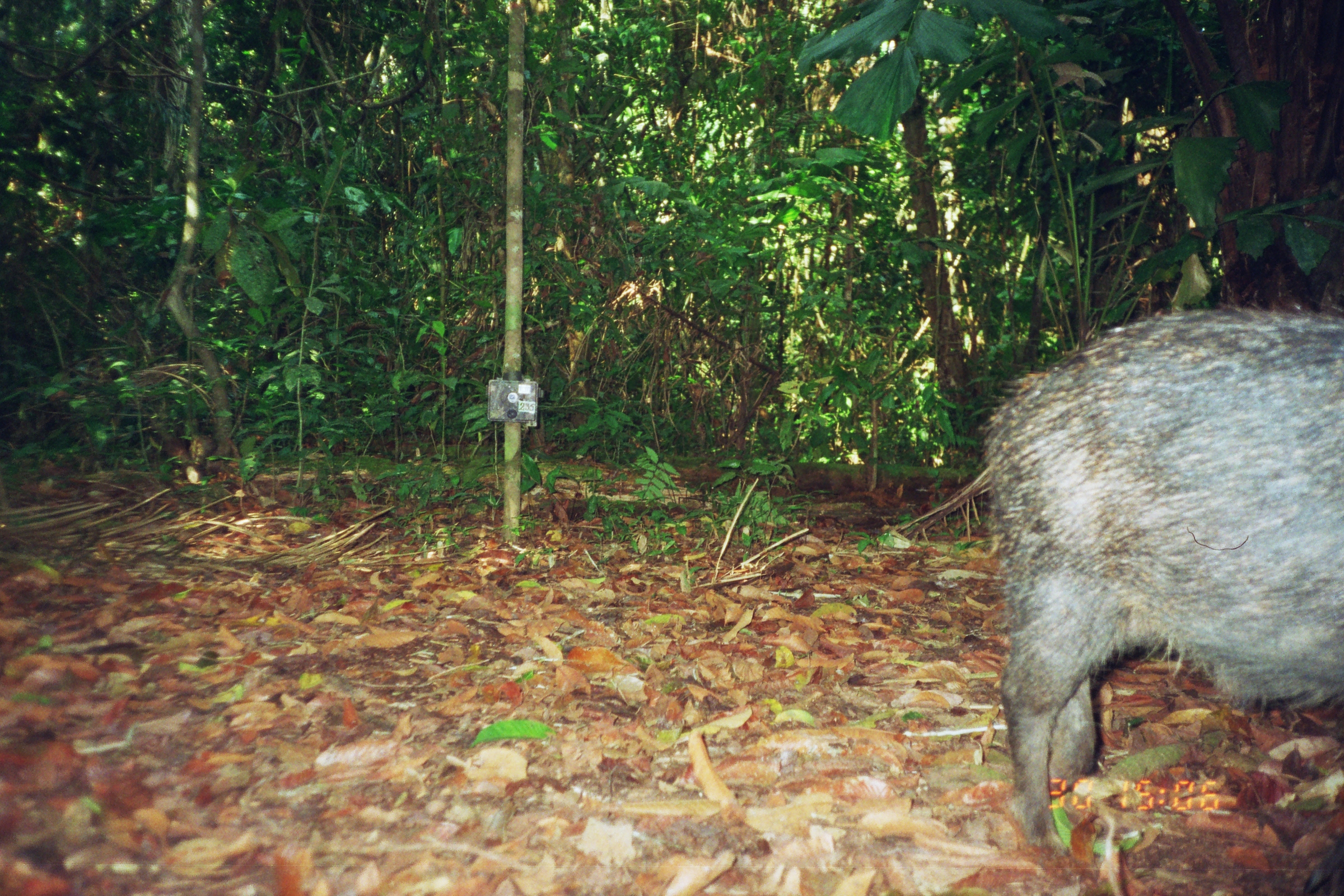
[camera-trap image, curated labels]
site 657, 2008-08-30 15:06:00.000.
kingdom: Animalia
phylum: Chordata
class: Mammalia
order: Artiodactyla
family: Tayassuidae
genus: Tayassu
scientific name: Tayassu pecari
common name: white-lipped peccary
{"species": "Tayassu pecari (white-lipped peccary)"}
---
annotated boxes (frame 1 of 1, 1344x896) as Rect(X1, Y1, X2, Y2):
tayassu pecari: Rect(977, 304, 1341, 847)